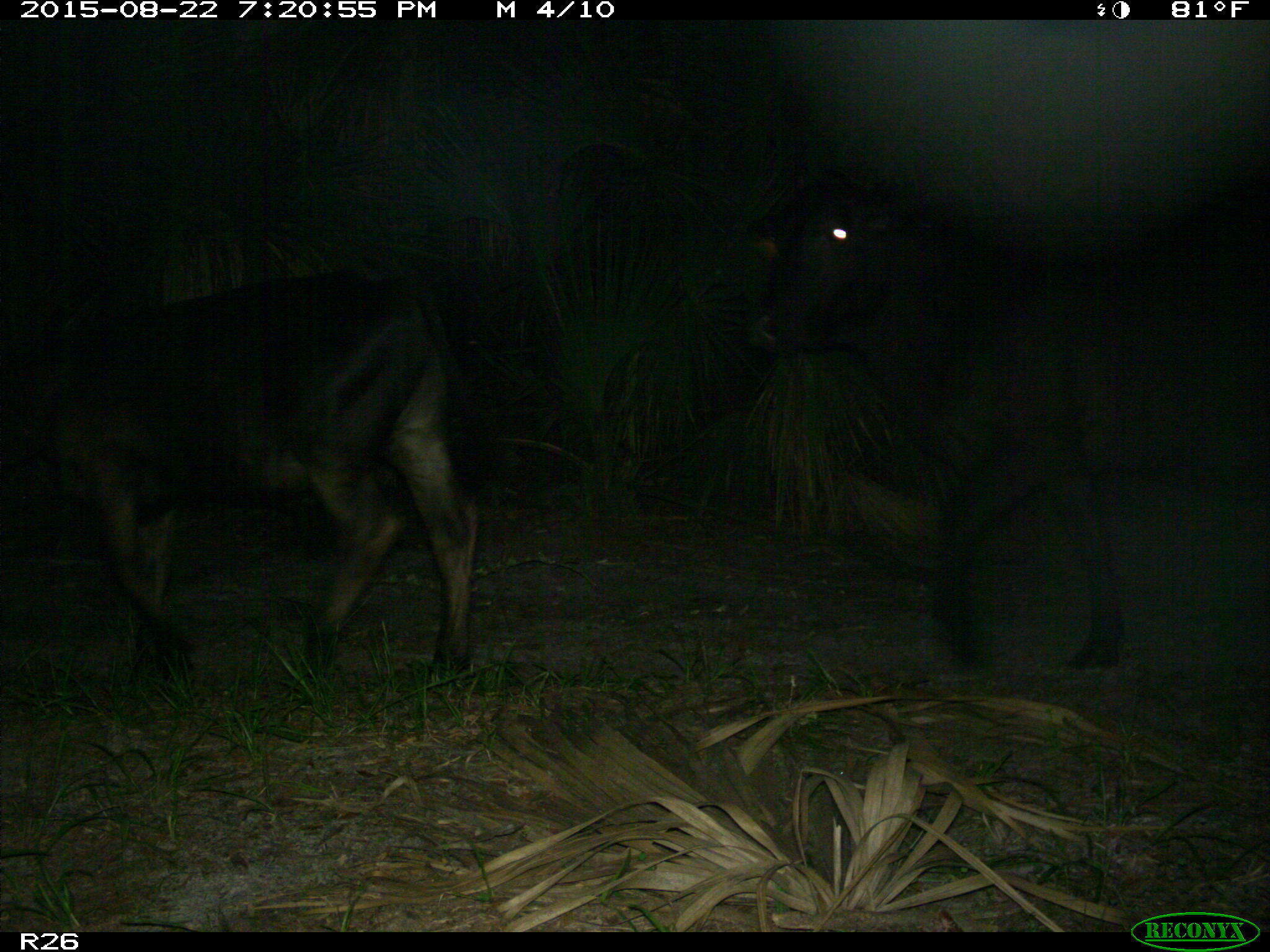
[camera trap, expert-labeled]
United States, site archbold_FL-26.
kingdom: Animalia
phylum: Chordata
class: Mammalia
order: Artiodactyla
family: Bovidae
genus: Bos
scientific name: Bos taurus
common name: domestic cow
Bos taurus (domestic cow).